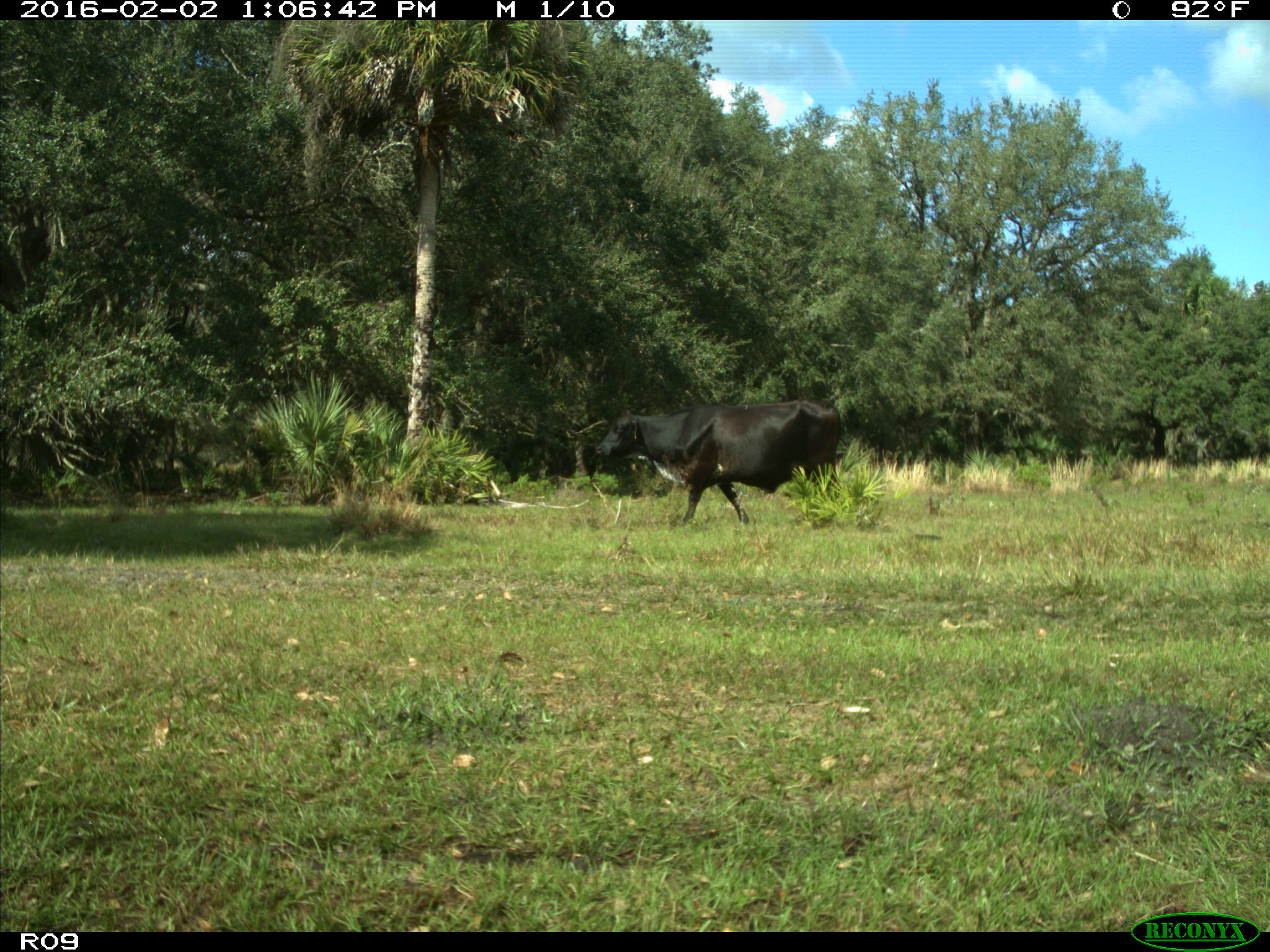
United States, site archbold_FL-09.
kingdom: Animalia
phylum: Chordata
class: Mammalia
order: Artiodactyla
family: Bovidae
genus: Bos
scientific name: Bos taurus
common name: domestic cow